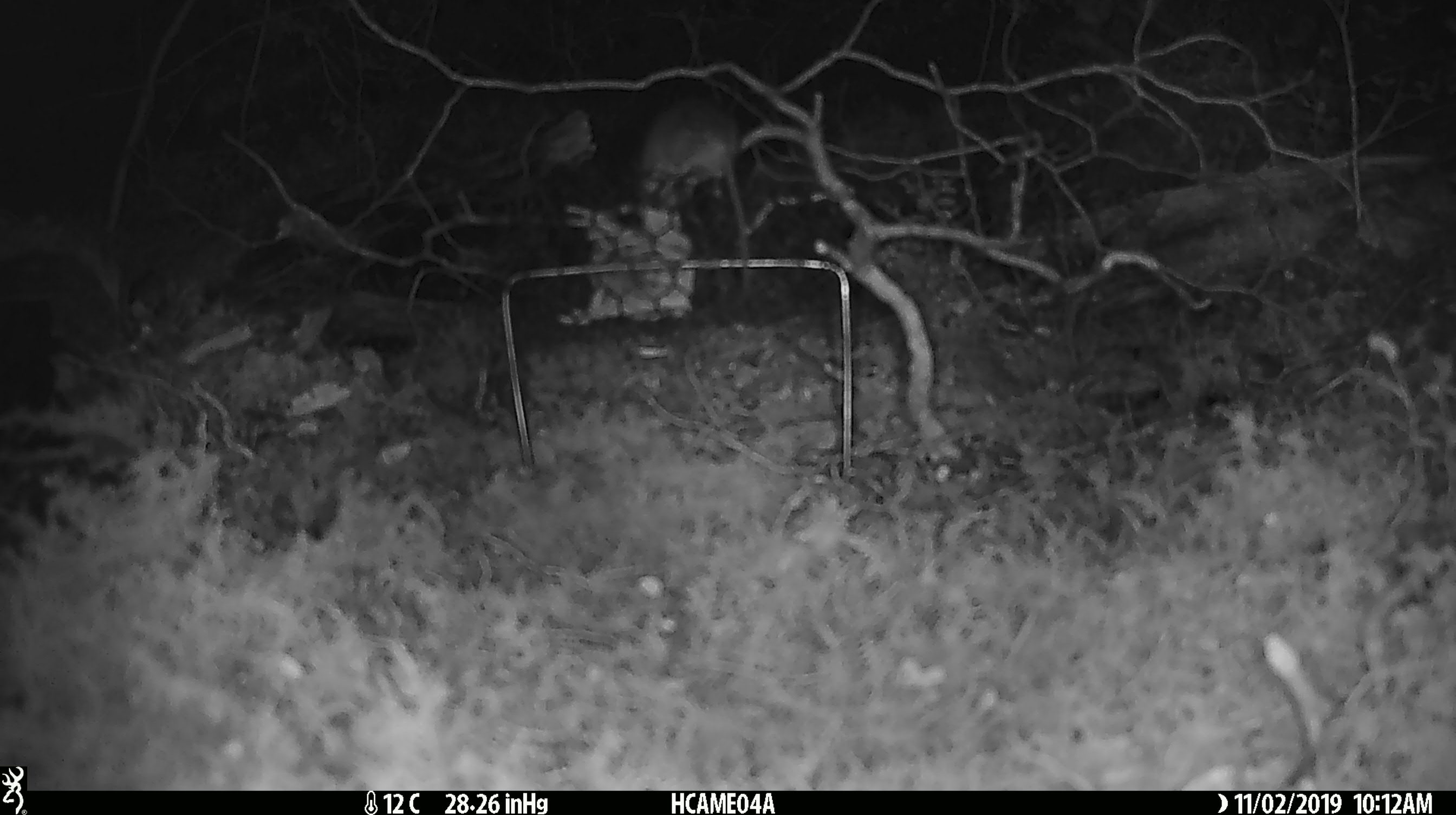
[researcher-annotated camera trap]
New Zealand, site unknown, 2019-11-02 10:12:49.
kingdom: Animalia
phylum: Chordata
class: Mammalia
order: Rodentia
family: Muridae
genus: Mus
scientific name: Mus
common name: mouse